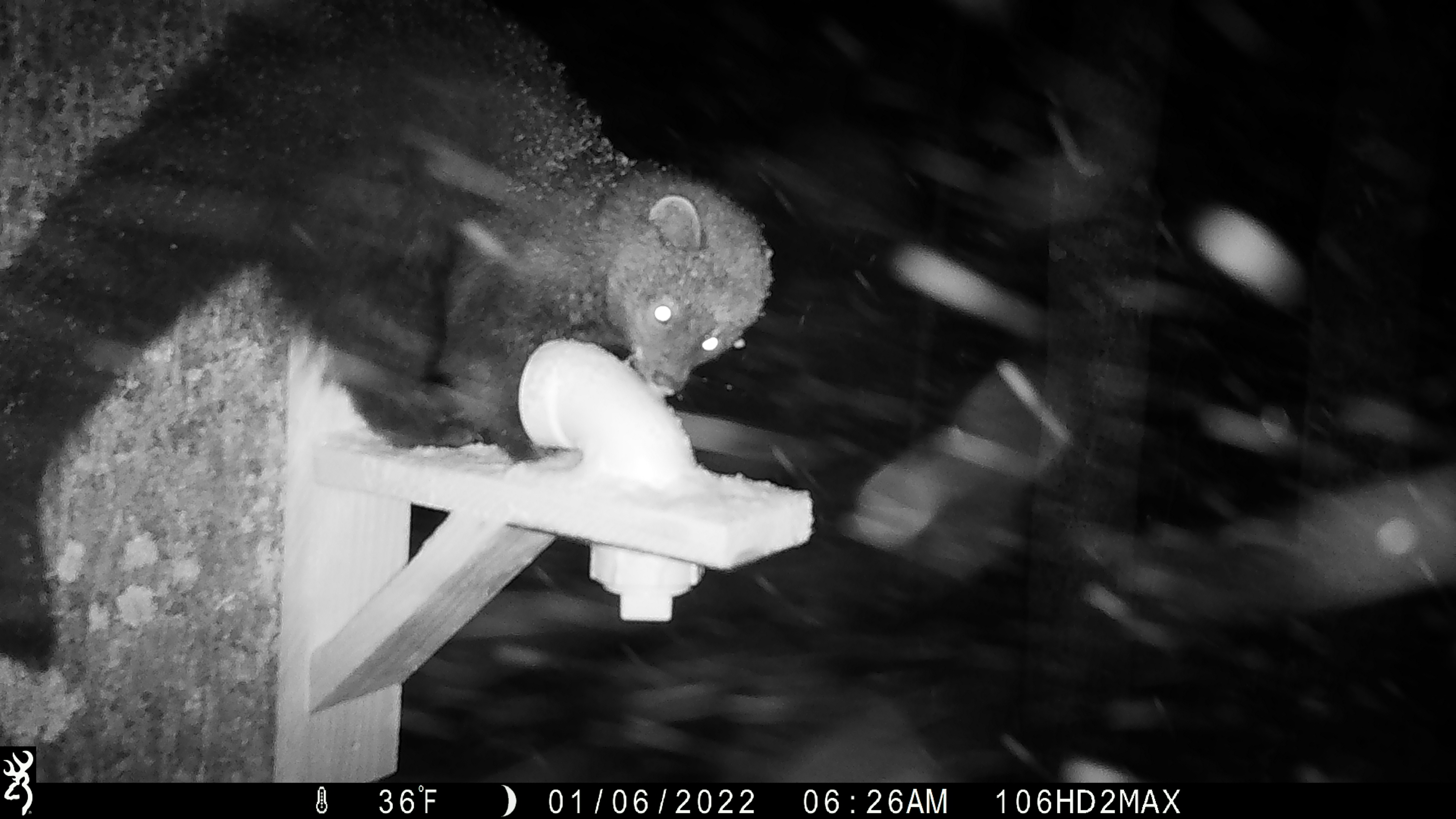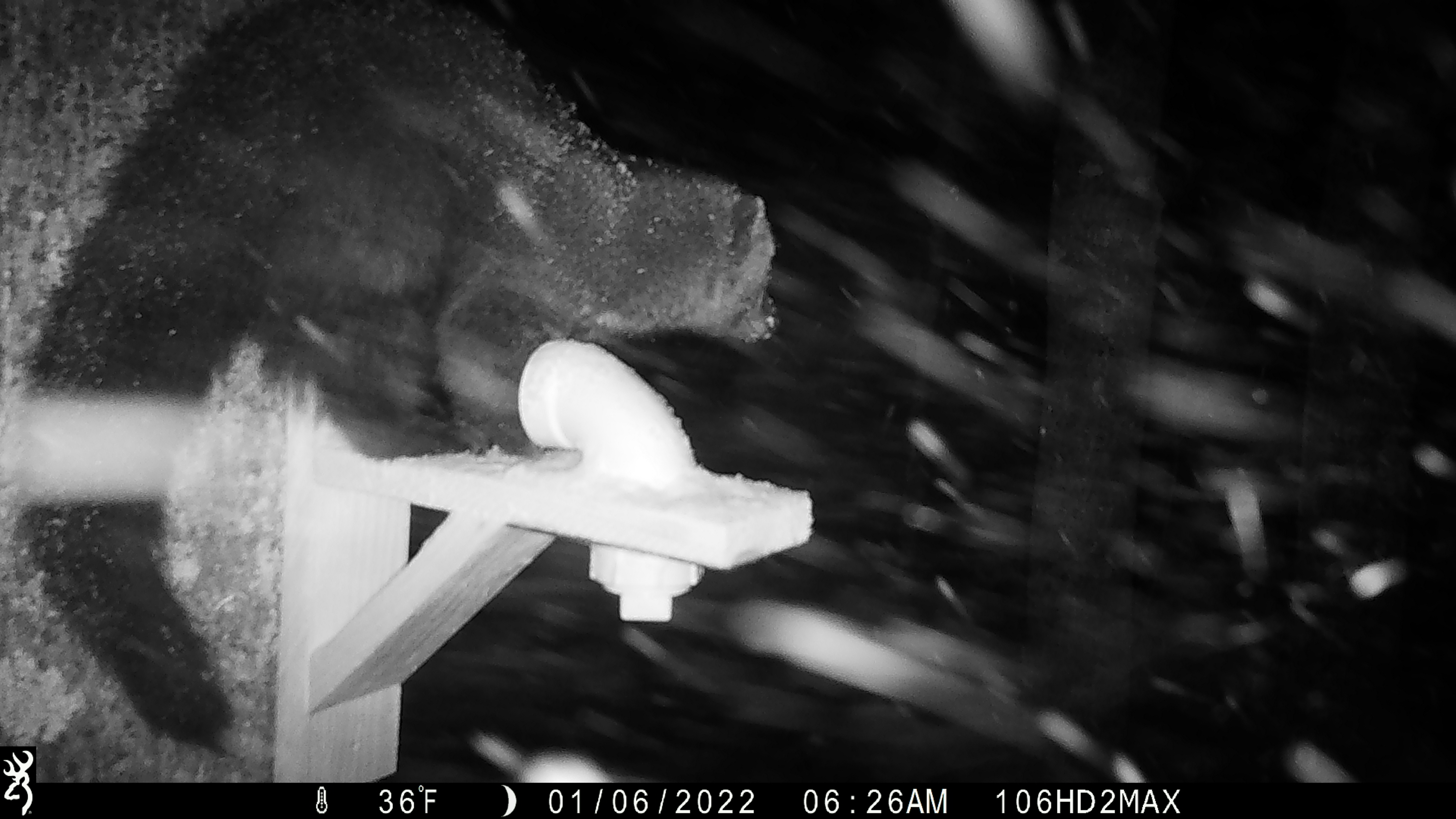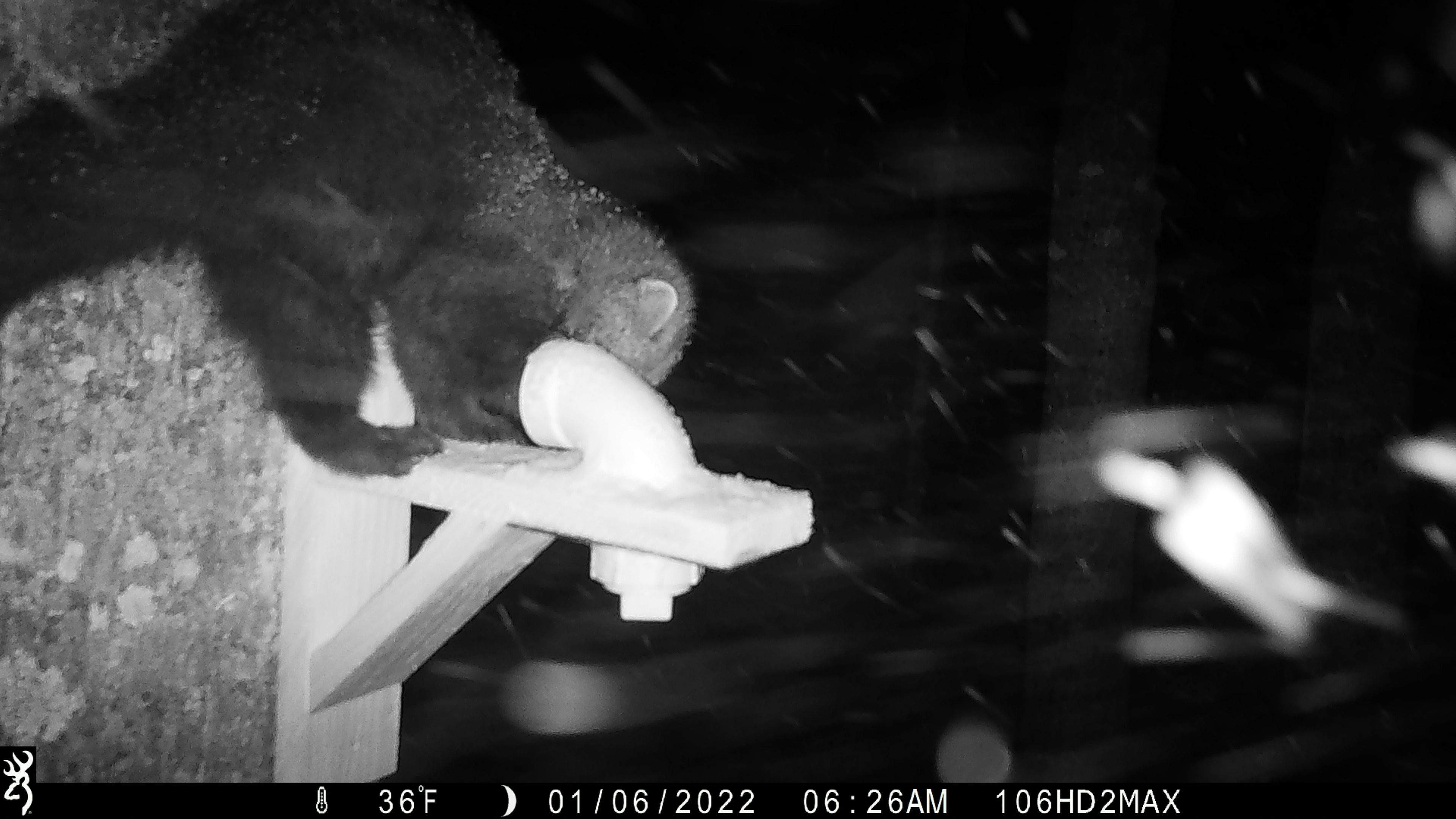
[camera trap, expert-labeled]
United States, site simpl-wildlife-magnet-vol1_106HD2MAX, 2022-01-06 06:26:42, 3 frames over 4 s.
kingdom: Animalia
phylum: Chordata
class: Mammalia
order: Carnivora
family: Mustelidae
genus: Pekania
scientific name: Pekania pennanti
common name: fisher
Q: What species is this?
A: Fisher (Pekania pennanti).